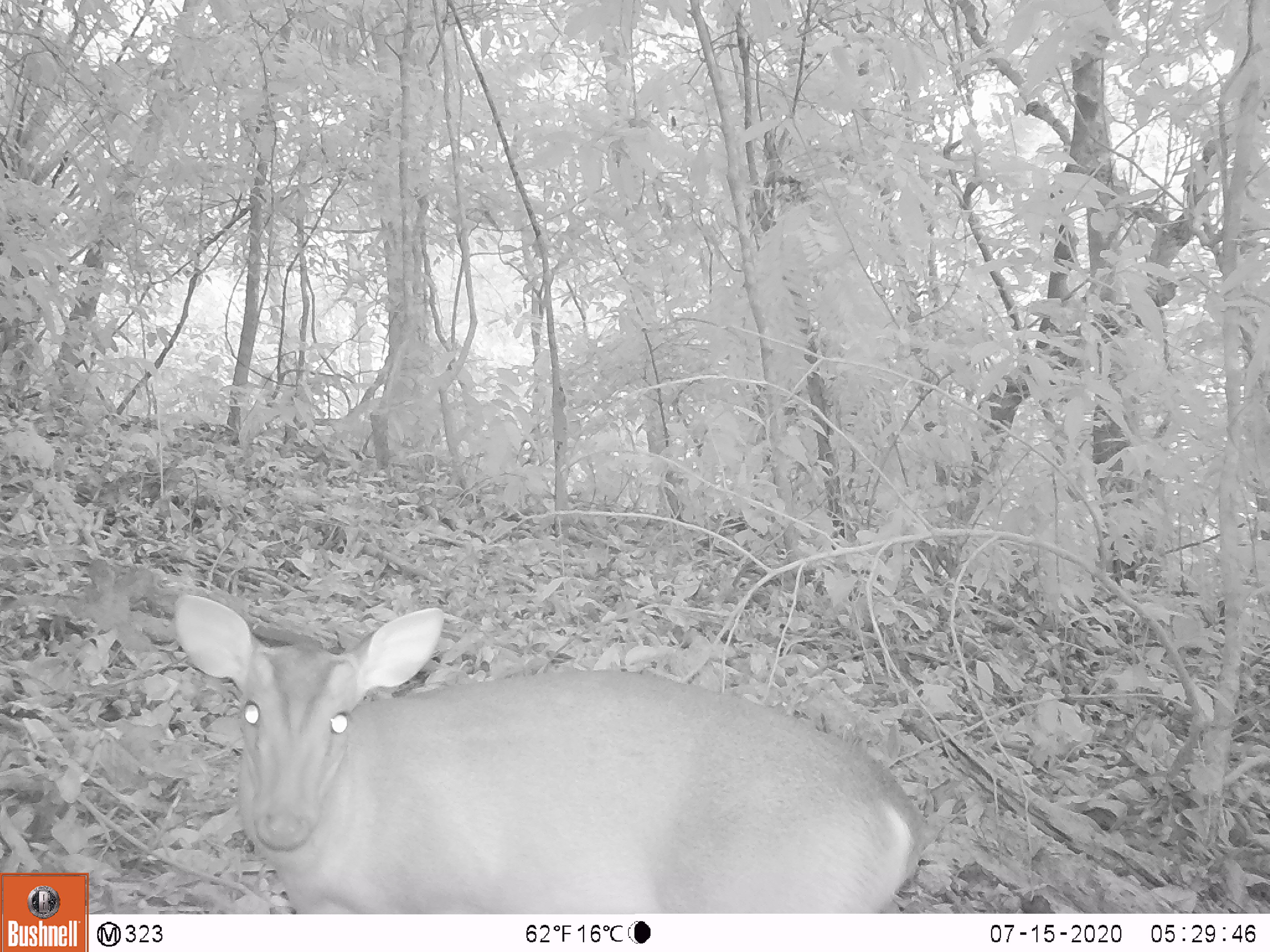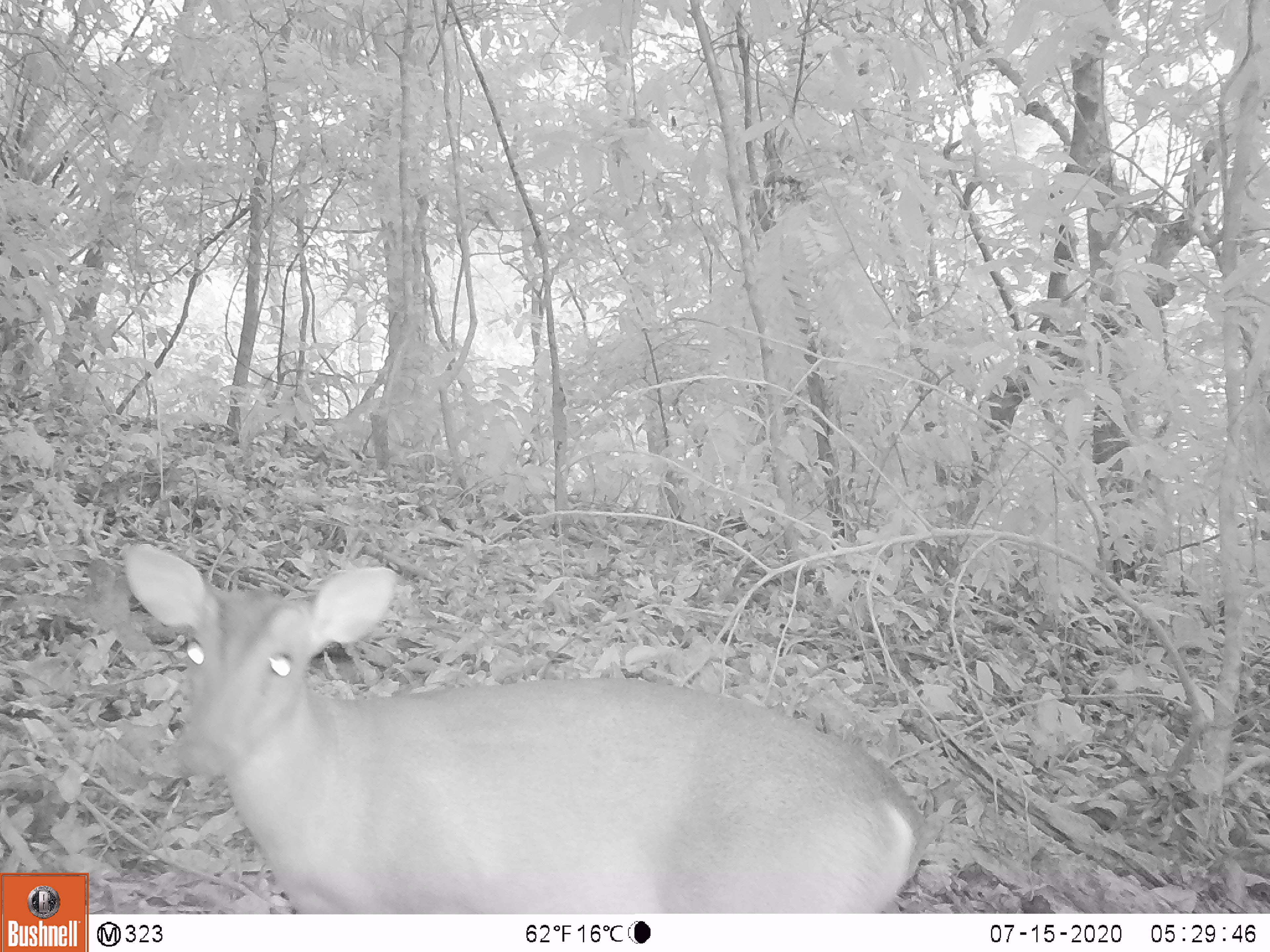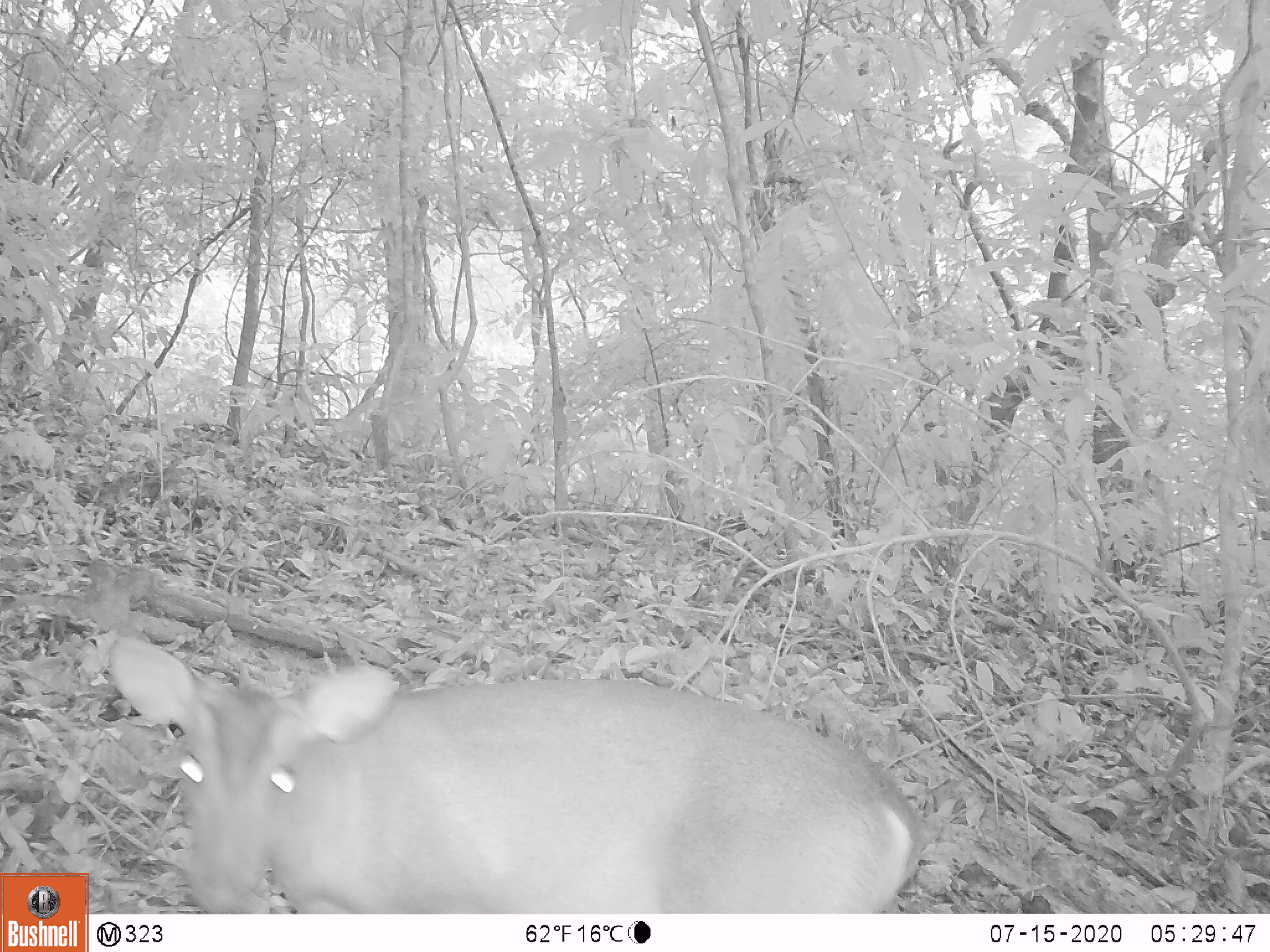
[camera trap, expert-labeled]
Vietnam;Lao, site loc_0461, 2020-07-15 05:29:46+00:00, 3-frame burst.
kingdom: Animalia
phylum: Chordata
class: Mammalia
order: Artiodactyla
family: Cervidae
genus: Muntiacus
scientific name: Muntiacus vuquangensis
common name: large-antlered muntjac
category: large antlered muntjac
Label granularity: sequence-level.